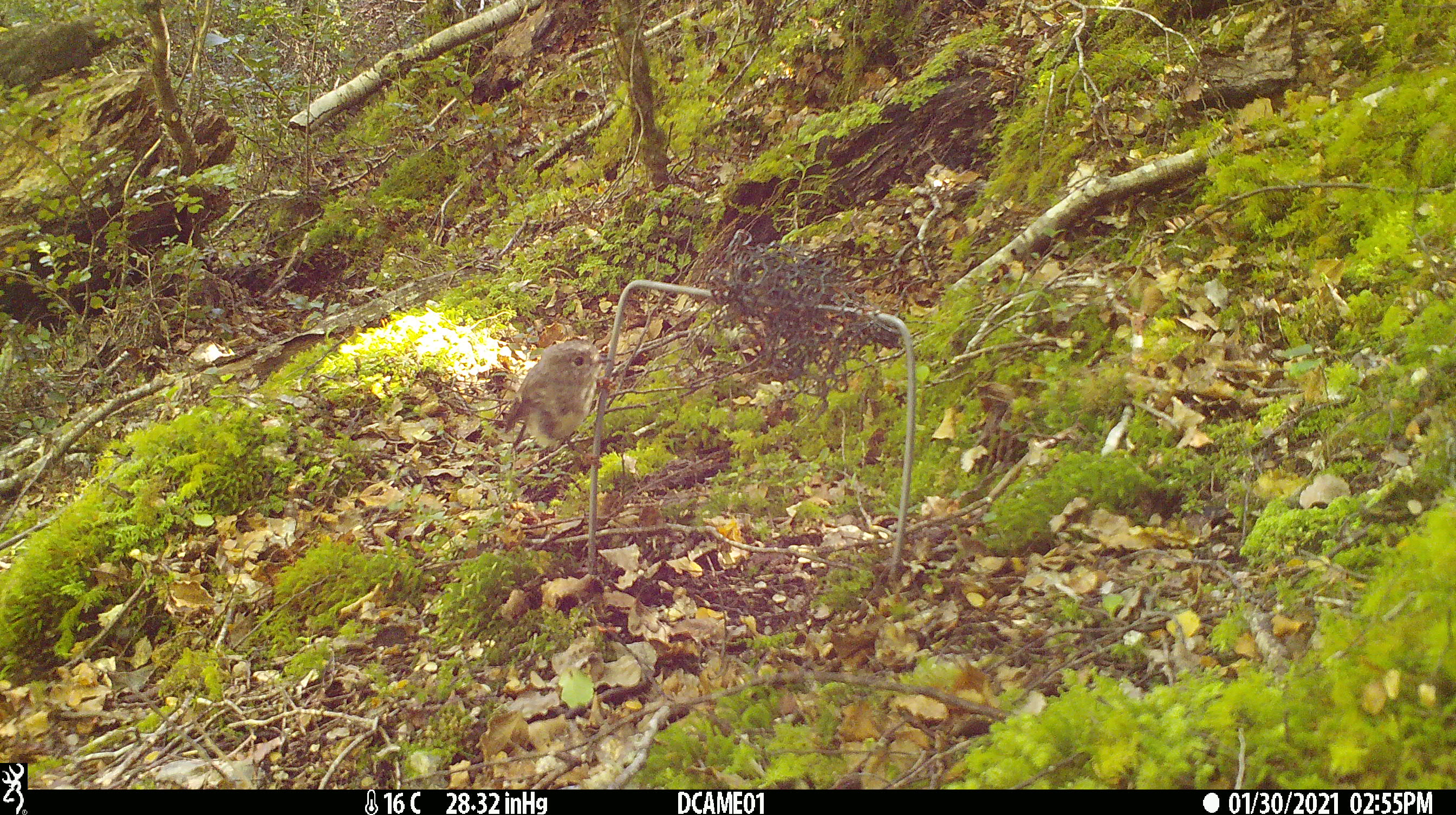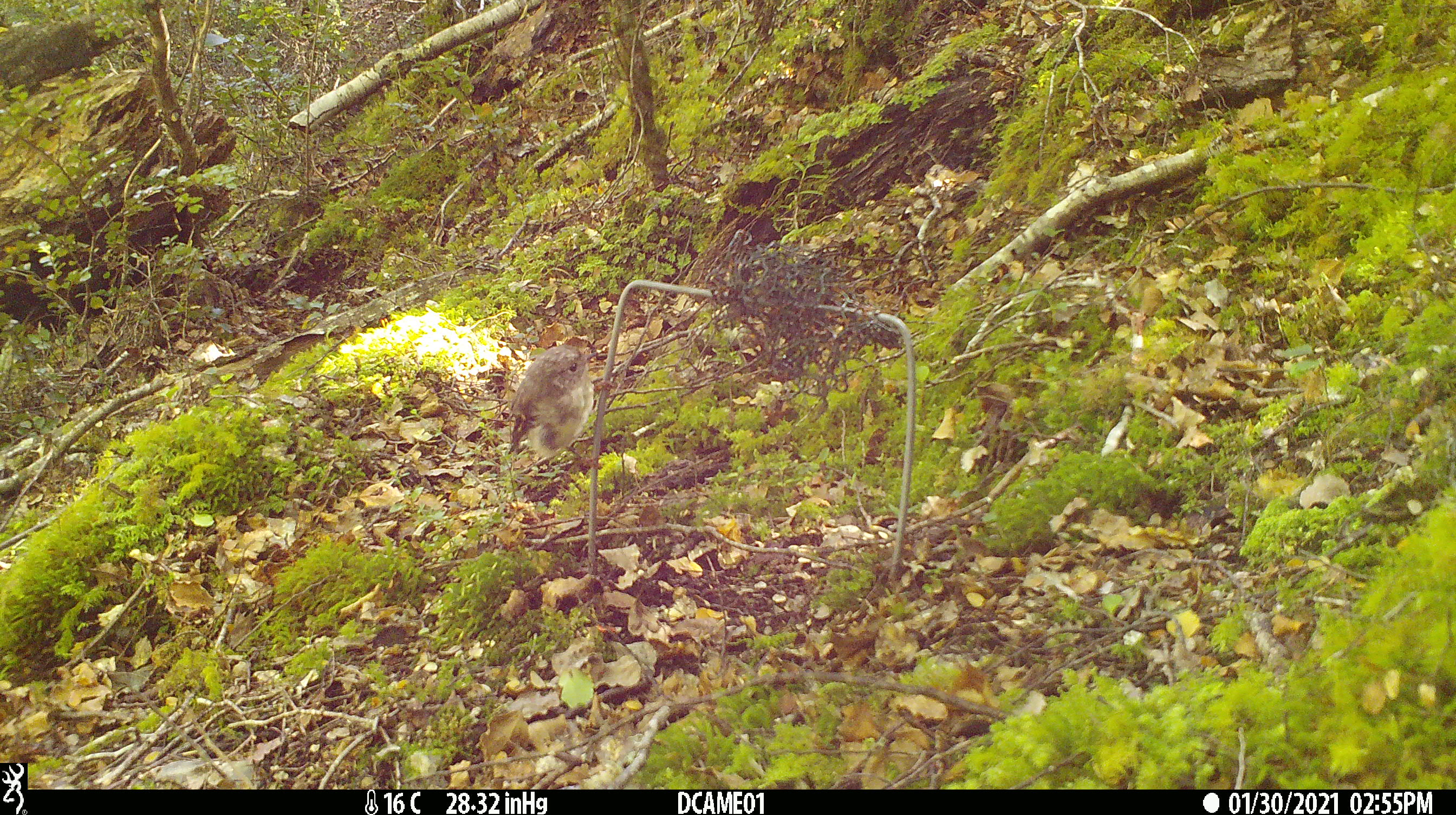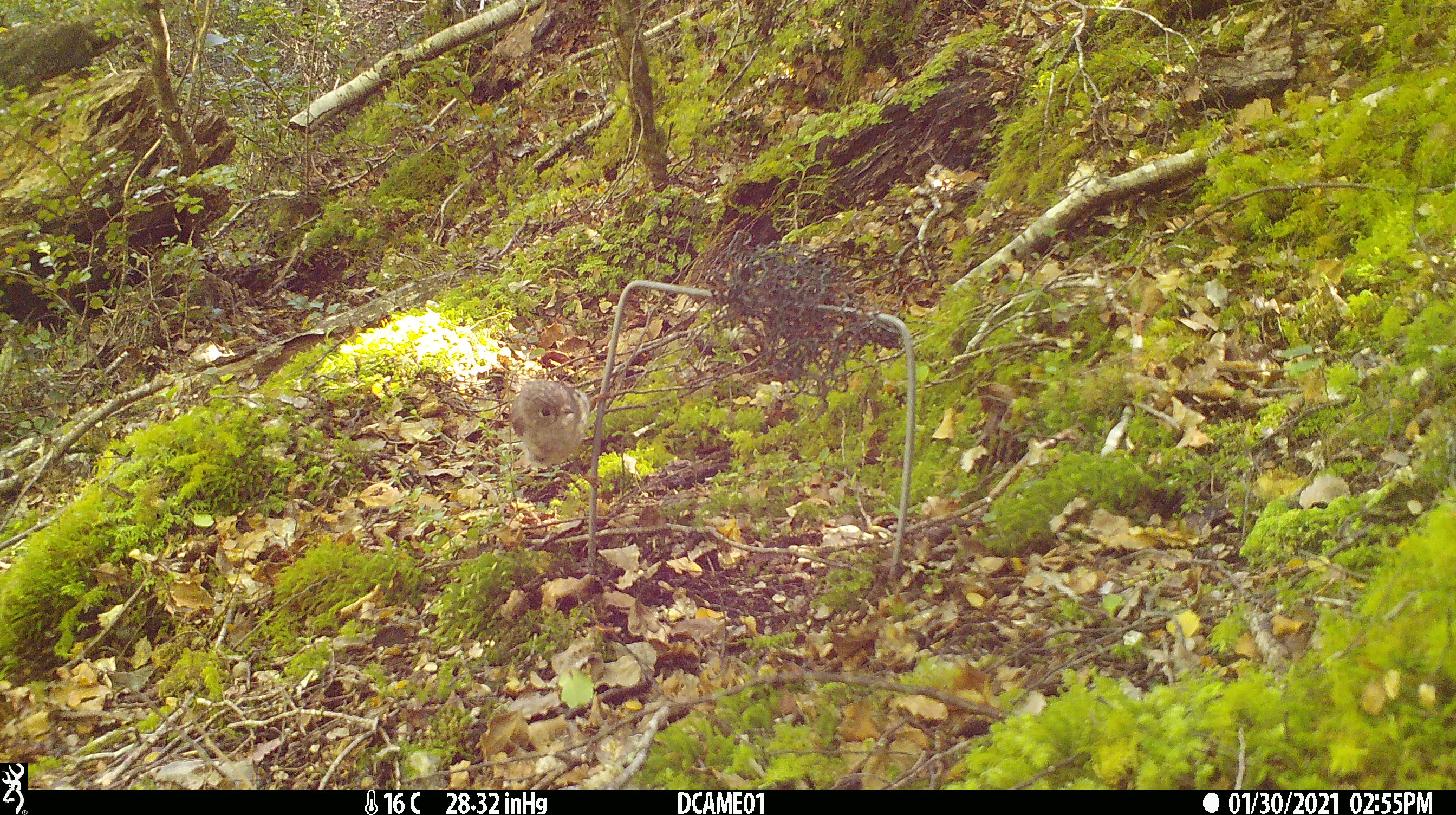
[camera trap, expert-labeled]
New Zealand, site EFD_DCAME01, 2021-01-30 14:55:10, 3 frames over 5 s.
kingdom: Animalia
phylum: Chordata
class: Aves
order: Passeriformes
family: Petroicidae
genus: Petroica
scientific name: Petroica macrocephala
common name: tomtit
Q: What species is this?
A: Tomtit (Petroica macrocephala).